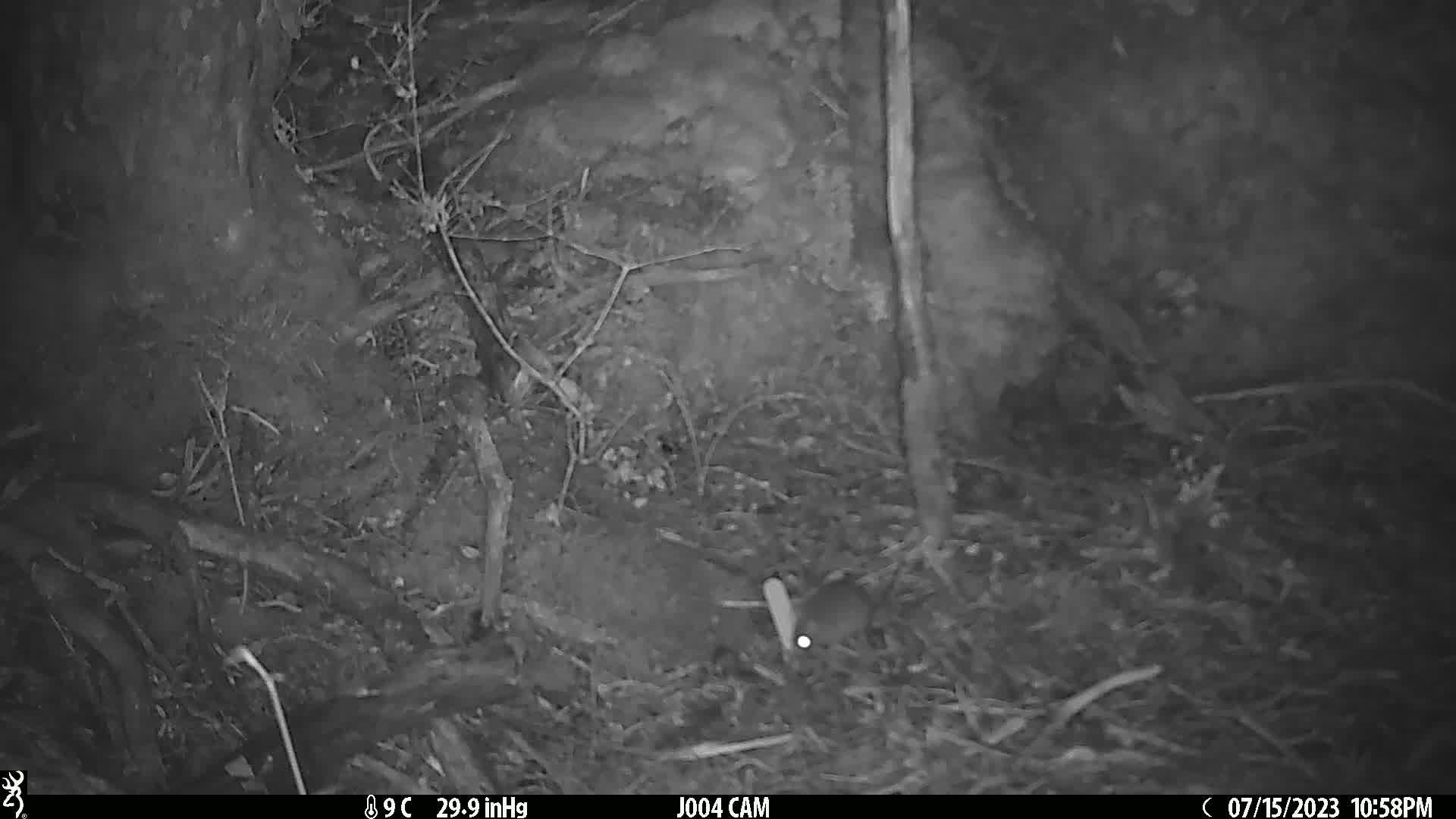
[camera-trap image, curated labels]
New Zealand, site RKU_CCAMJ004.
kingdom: Animalia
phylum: Chordata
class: Mammalia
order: Rodentia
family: Muridae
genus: Rattus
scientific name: Rattus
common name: rat